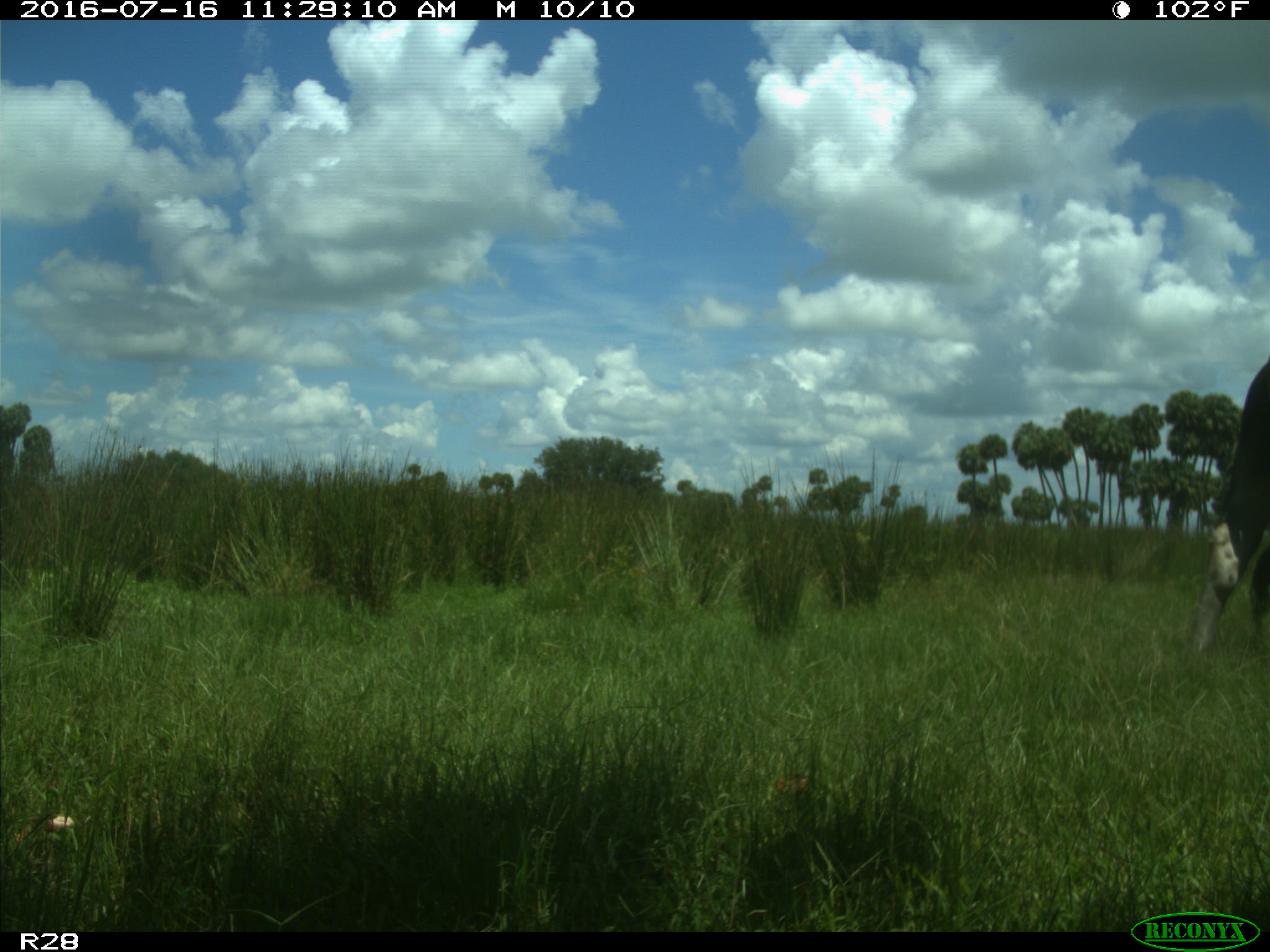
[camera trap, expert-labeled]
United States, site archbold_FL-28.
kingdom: Animalia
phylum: Chordata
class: Mammalia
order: Artiodactyla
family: Bovidae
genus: Bos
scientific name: Bos taurus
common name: domestic cow